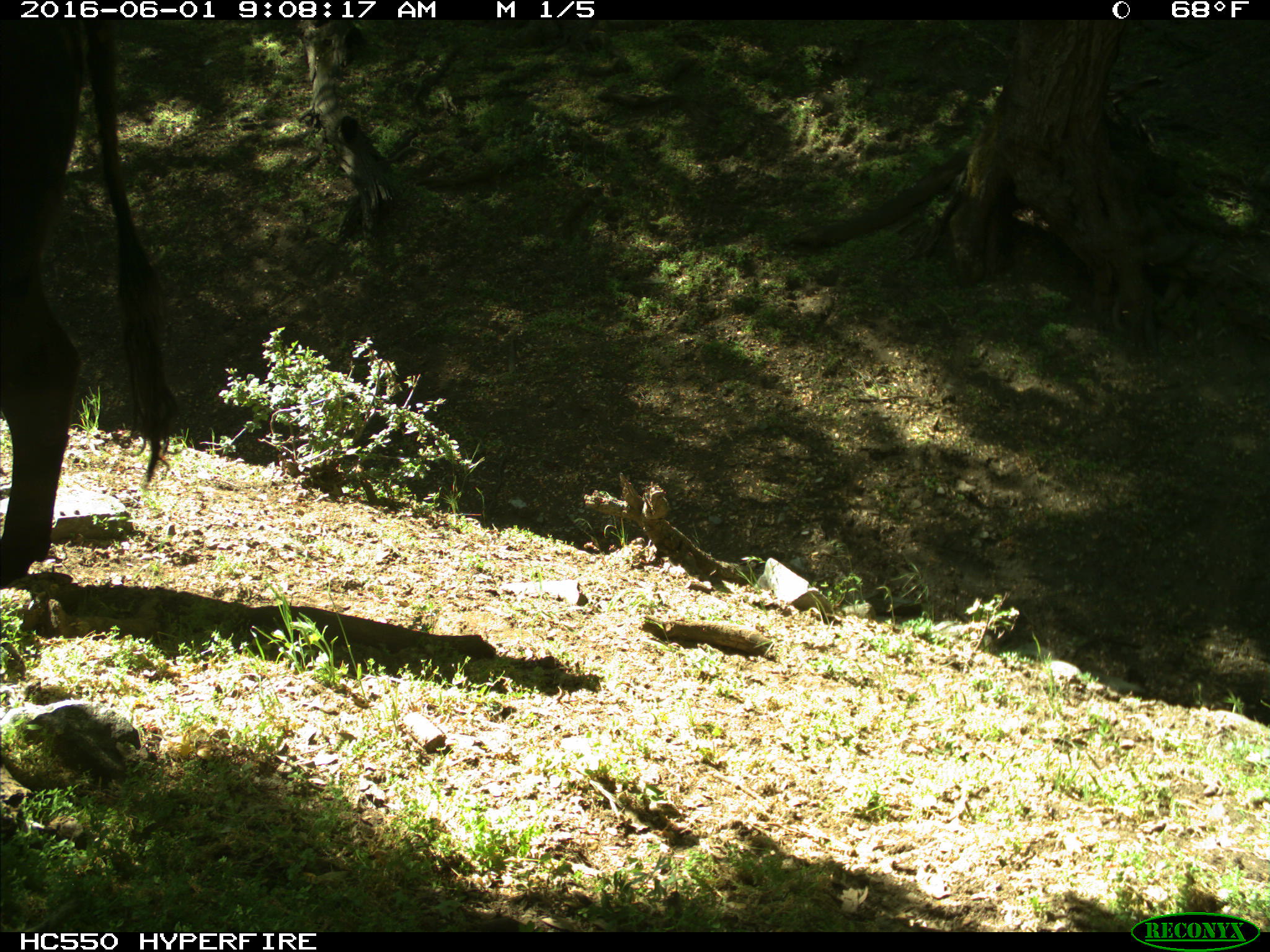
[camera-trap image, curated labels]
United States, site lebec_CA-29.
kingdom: Animalia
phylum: Chordata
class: Mammalia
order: Artiodactyla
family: Bovidae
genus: Bos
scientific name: Bos taurus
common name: domestic cow